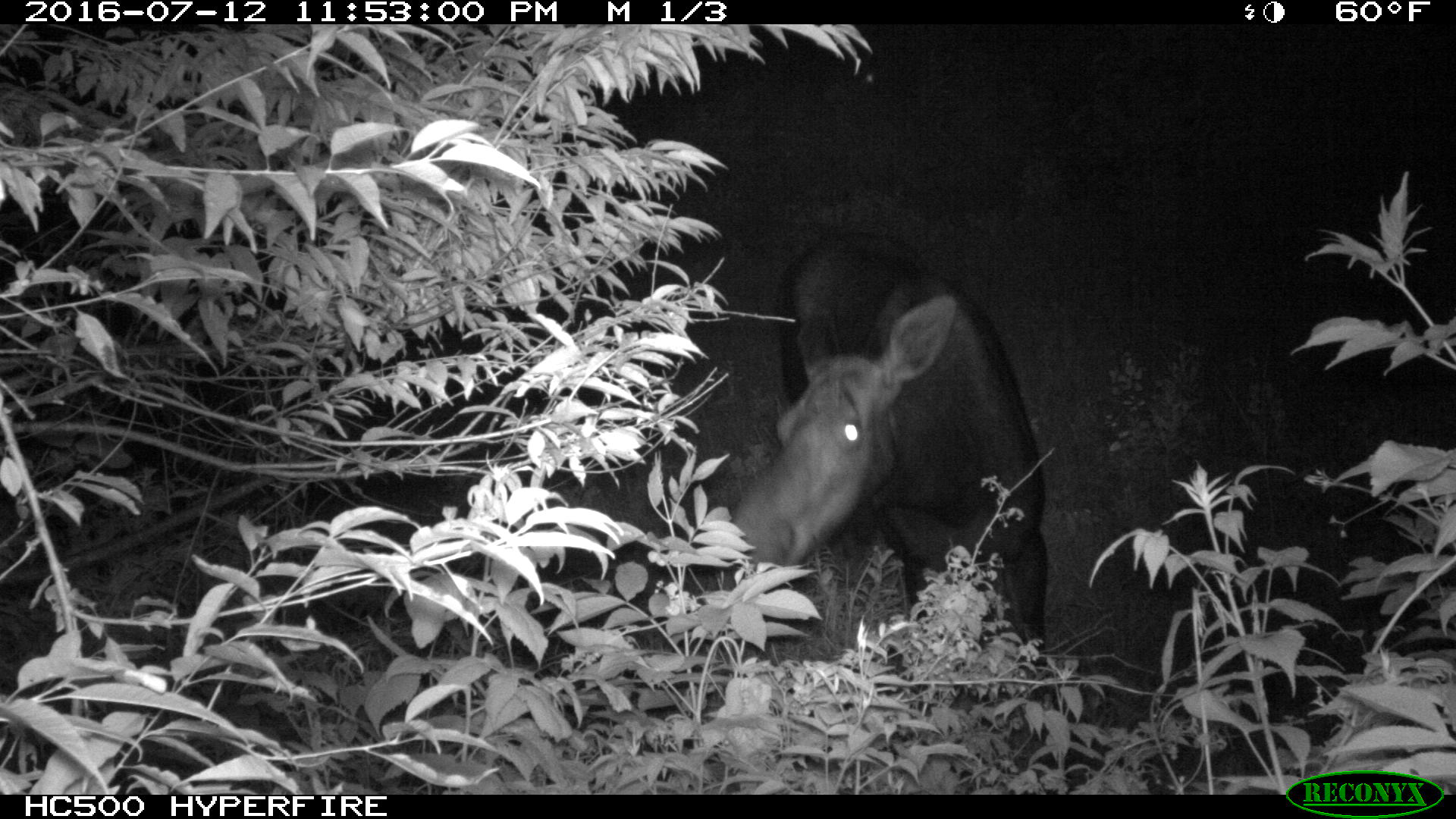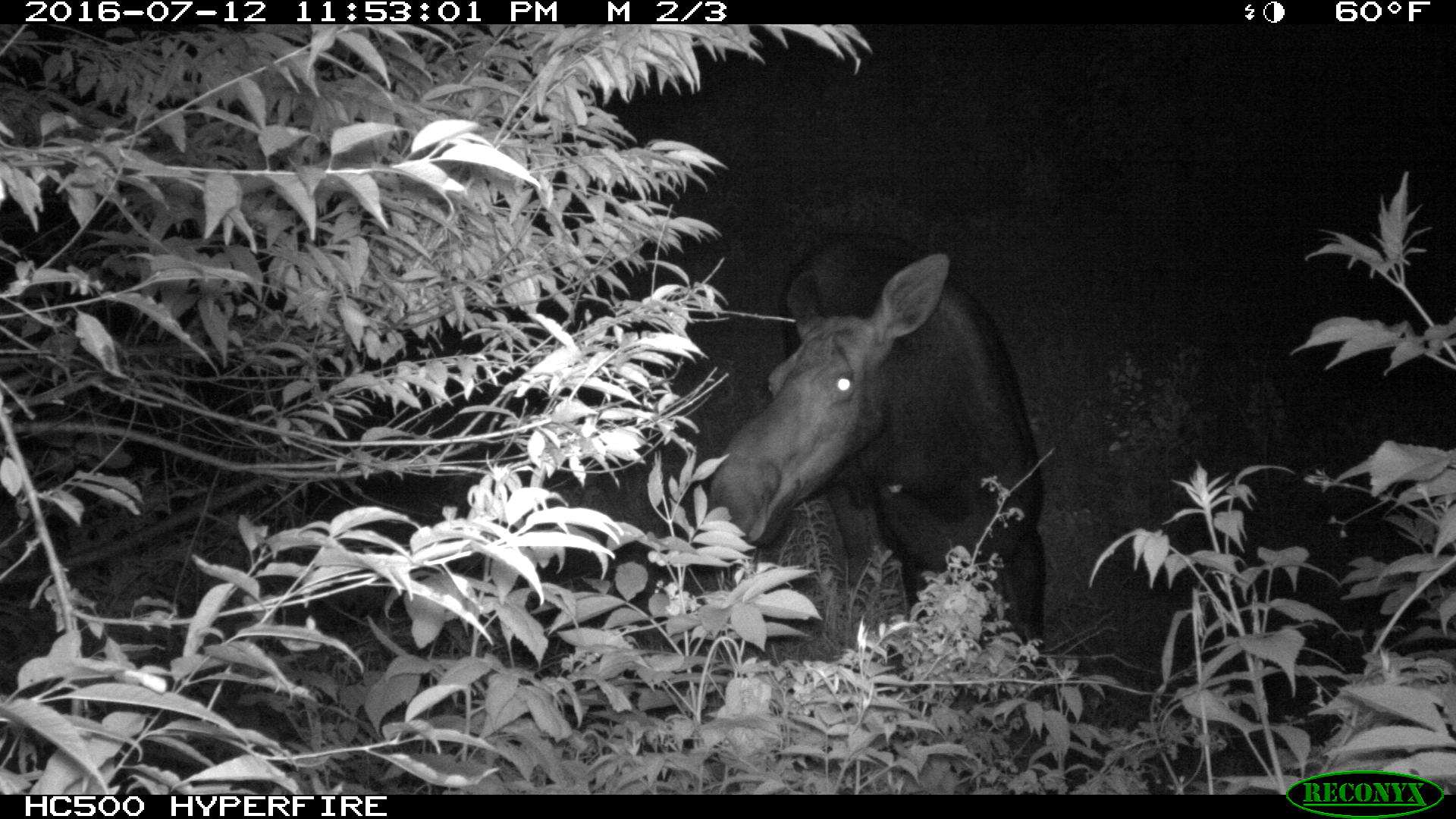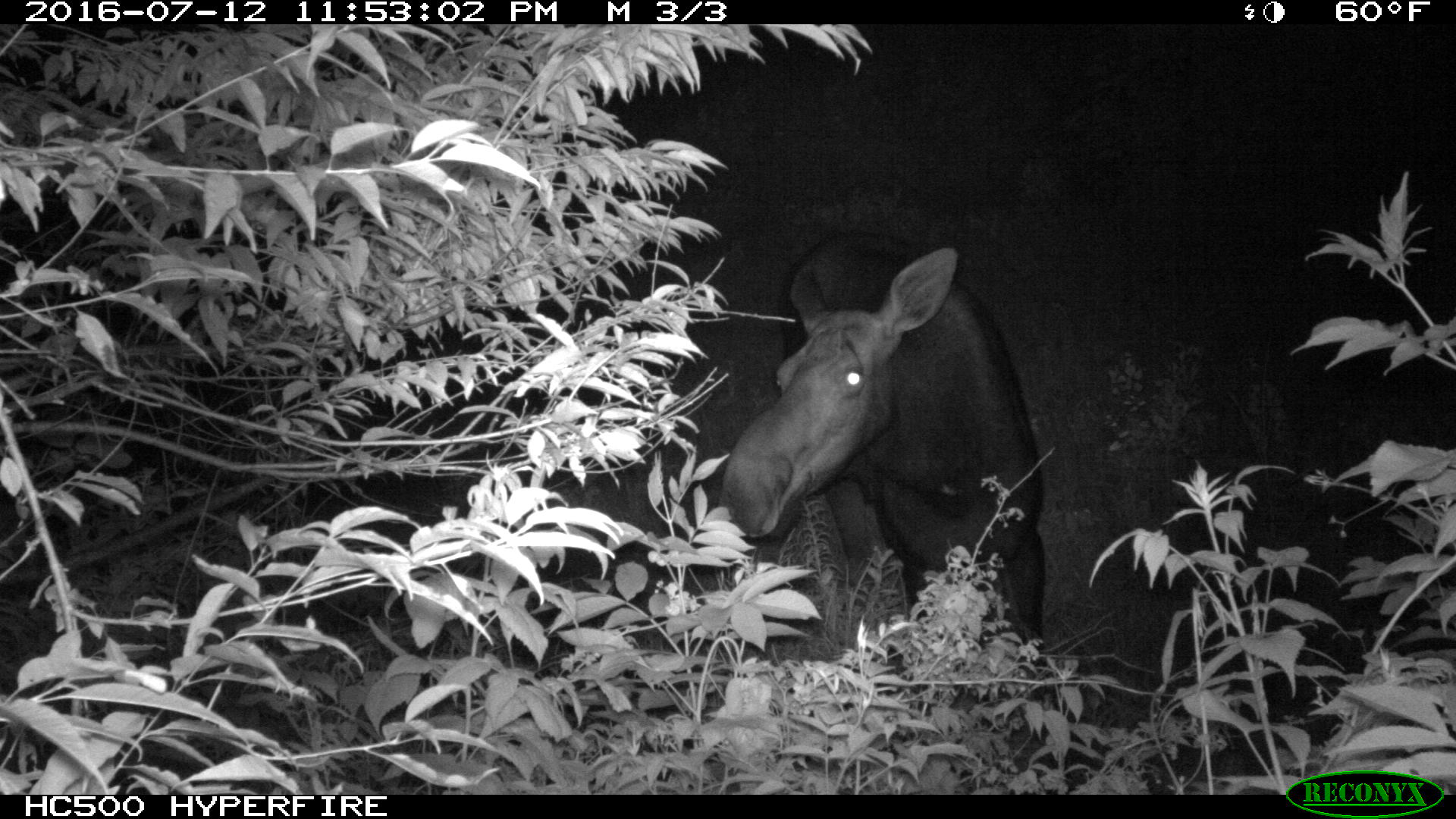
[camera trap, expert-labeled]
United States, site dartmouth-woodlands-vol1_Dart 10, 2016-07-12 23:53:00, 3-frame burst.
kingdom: Animalia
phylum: Chordata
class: Mammalia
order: Artiodactyla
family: Cervidae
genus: Alces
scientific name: Alces alces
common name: moose